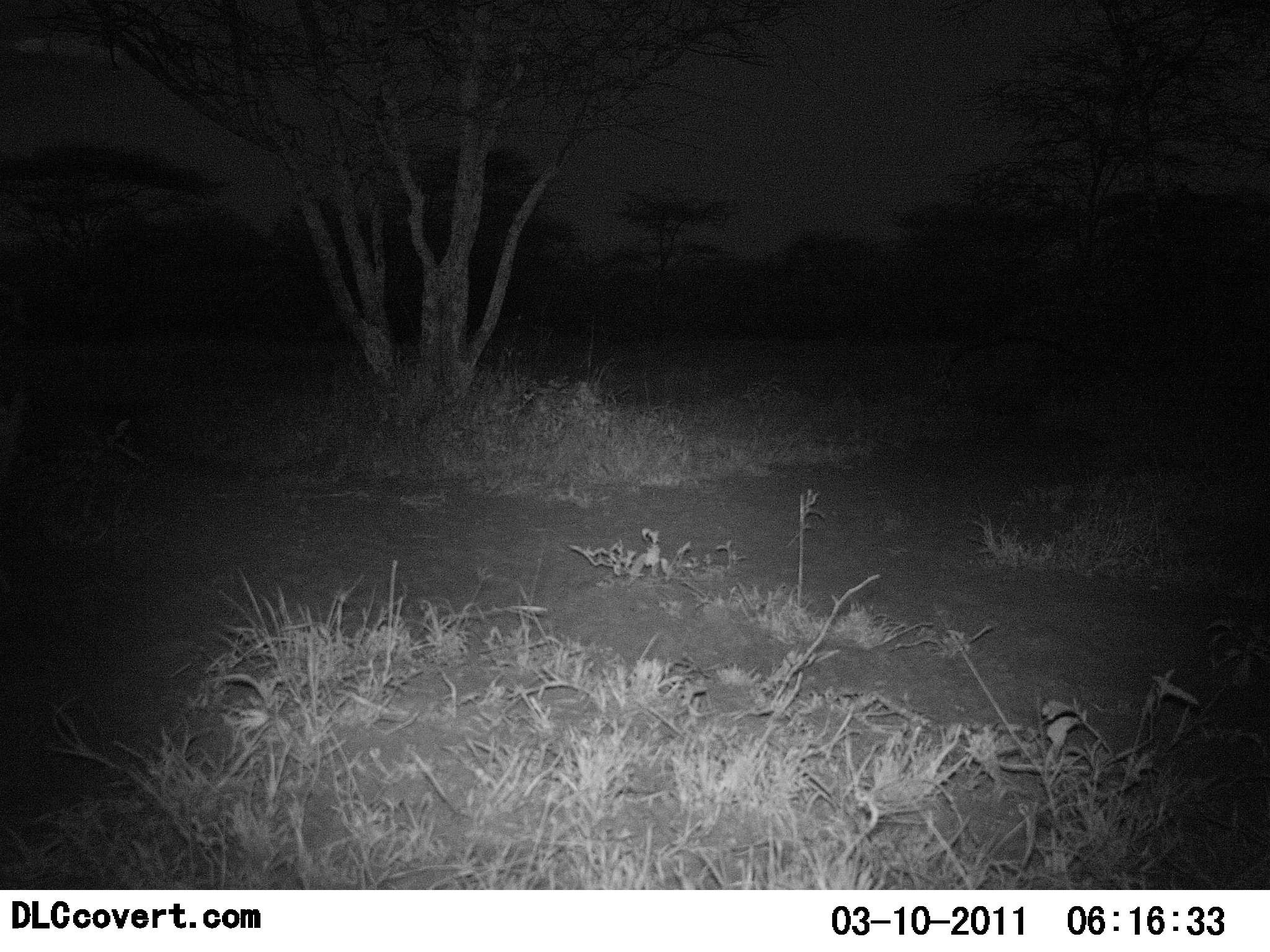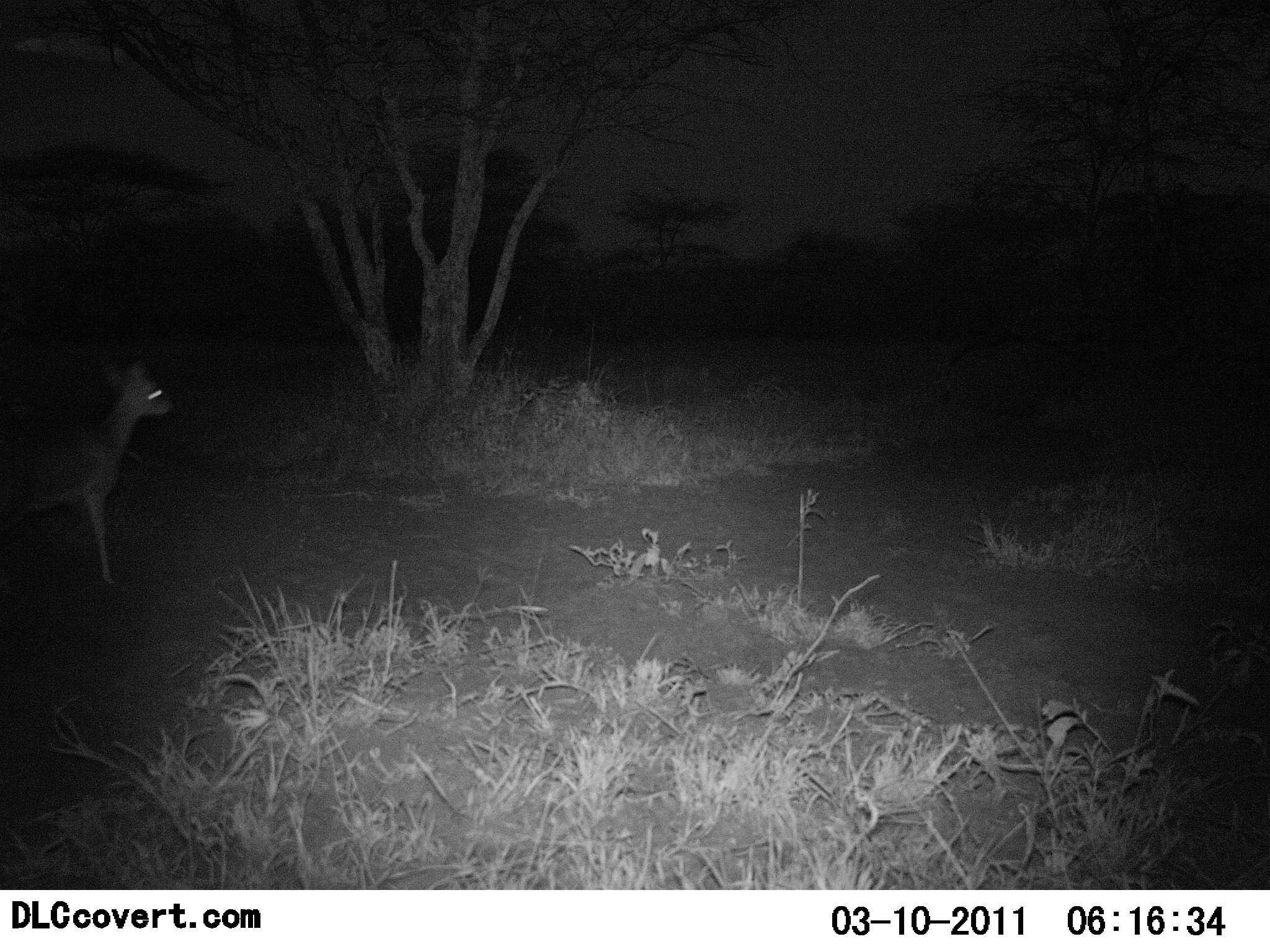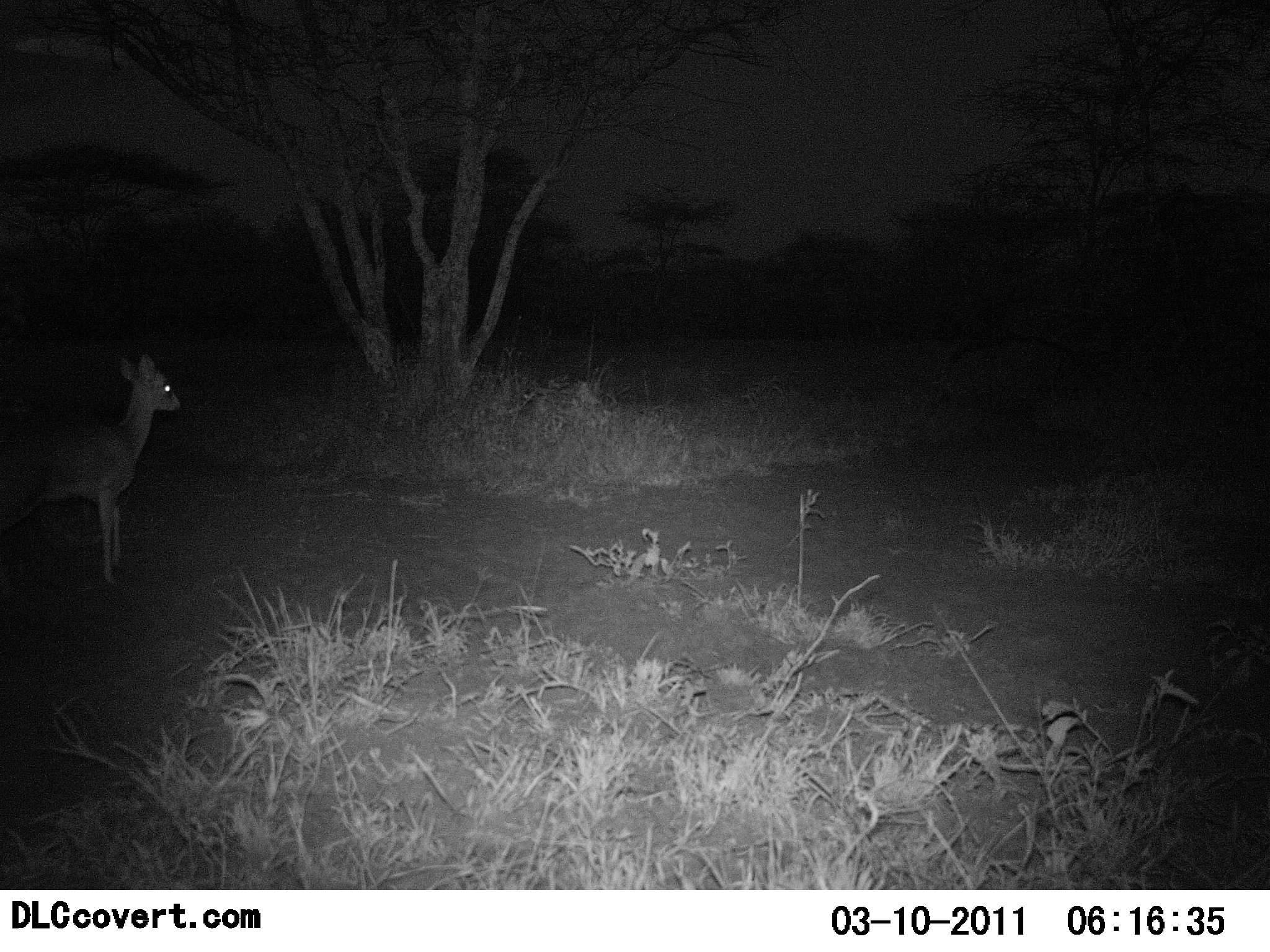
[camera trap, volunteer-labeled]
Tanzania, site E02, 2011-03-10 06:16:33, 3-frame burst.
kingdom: Animalia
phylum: Chordata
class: Mammalia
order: Artiodactyla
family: Bovidae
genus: Madoqua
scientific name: Madoqua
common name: dikdik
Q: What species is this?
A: Dikdik (Madoqua).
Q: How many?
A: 1.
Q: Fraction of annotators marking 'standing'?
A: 40%.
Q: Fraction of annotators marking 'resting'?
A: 0%.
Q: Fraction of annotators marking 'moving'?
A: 70%.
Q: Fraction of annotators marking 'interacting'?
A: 0%.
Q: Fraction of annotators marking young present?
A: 0%.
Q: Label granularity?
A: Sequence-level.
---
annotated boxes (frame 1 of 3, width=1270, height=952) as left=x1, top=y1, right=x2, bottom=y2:
animal: left=0, top=379, right=33, bottom=454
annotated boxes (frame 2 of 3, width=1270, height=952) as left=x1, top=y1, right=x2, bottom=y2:
animal: left=0, top=345, right=179, bottom=589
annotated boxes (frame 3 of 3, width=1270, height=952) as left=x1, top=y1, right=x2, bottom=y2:
animal: left=0, top=349, right=184, bottom=591